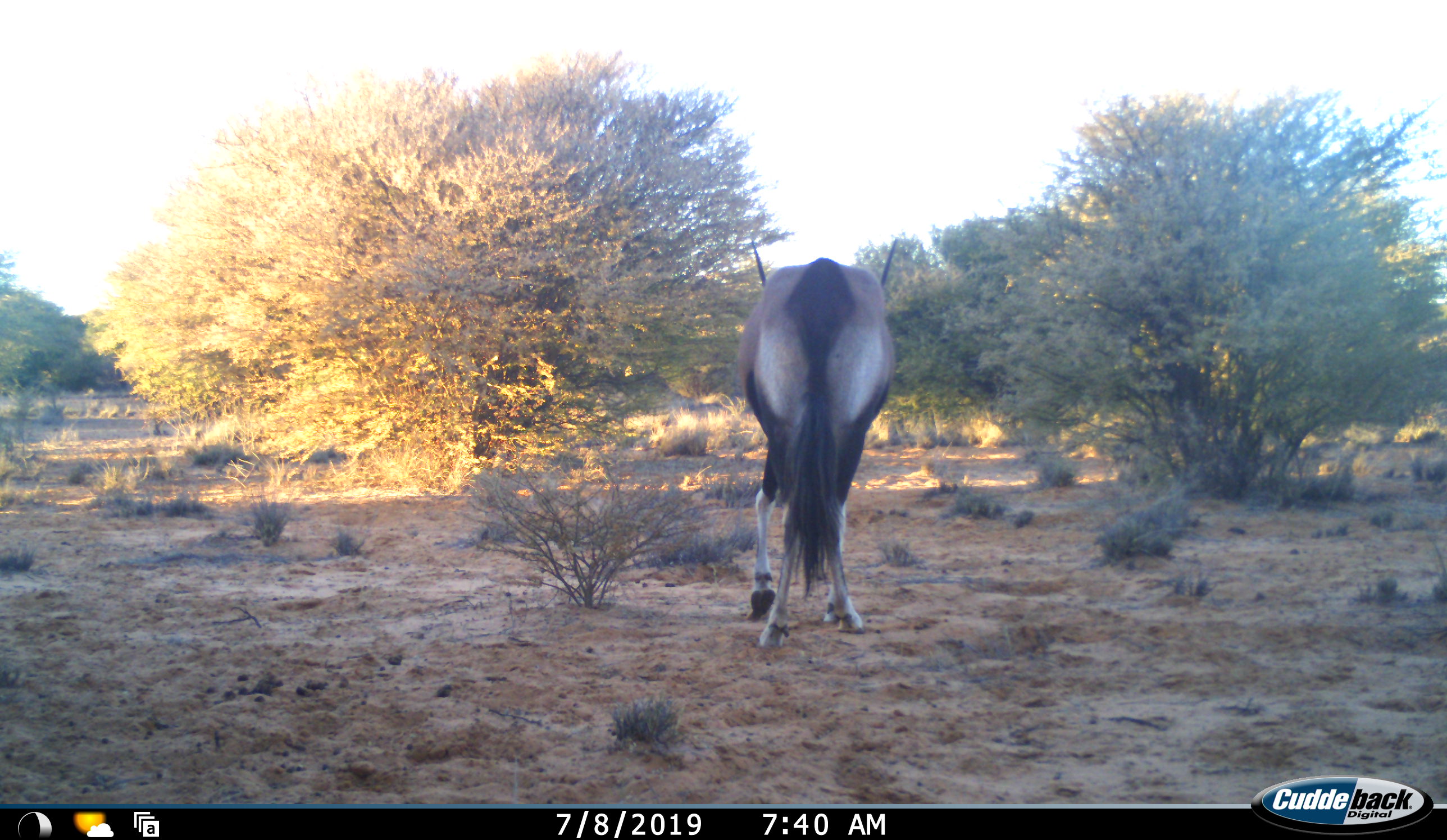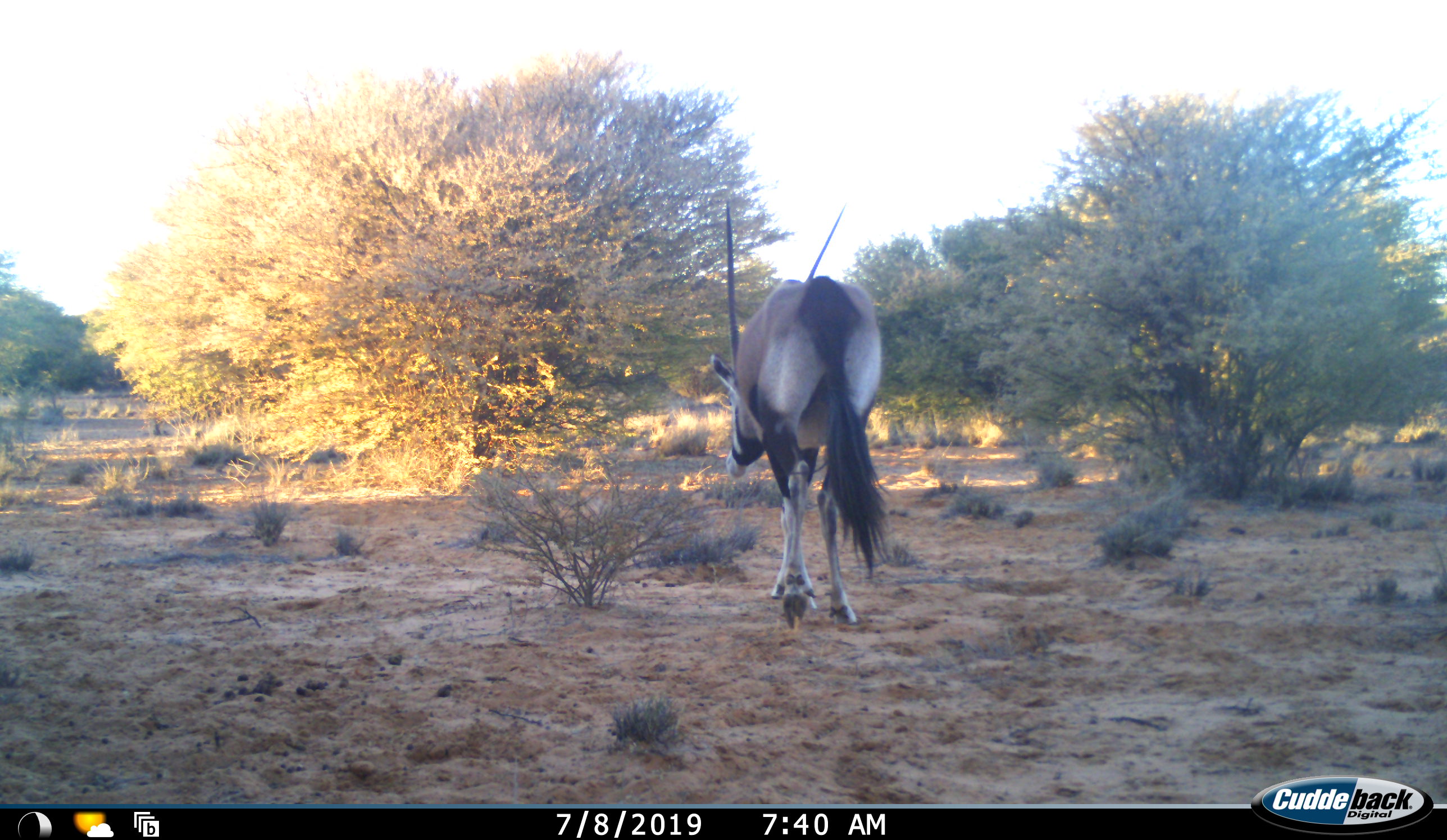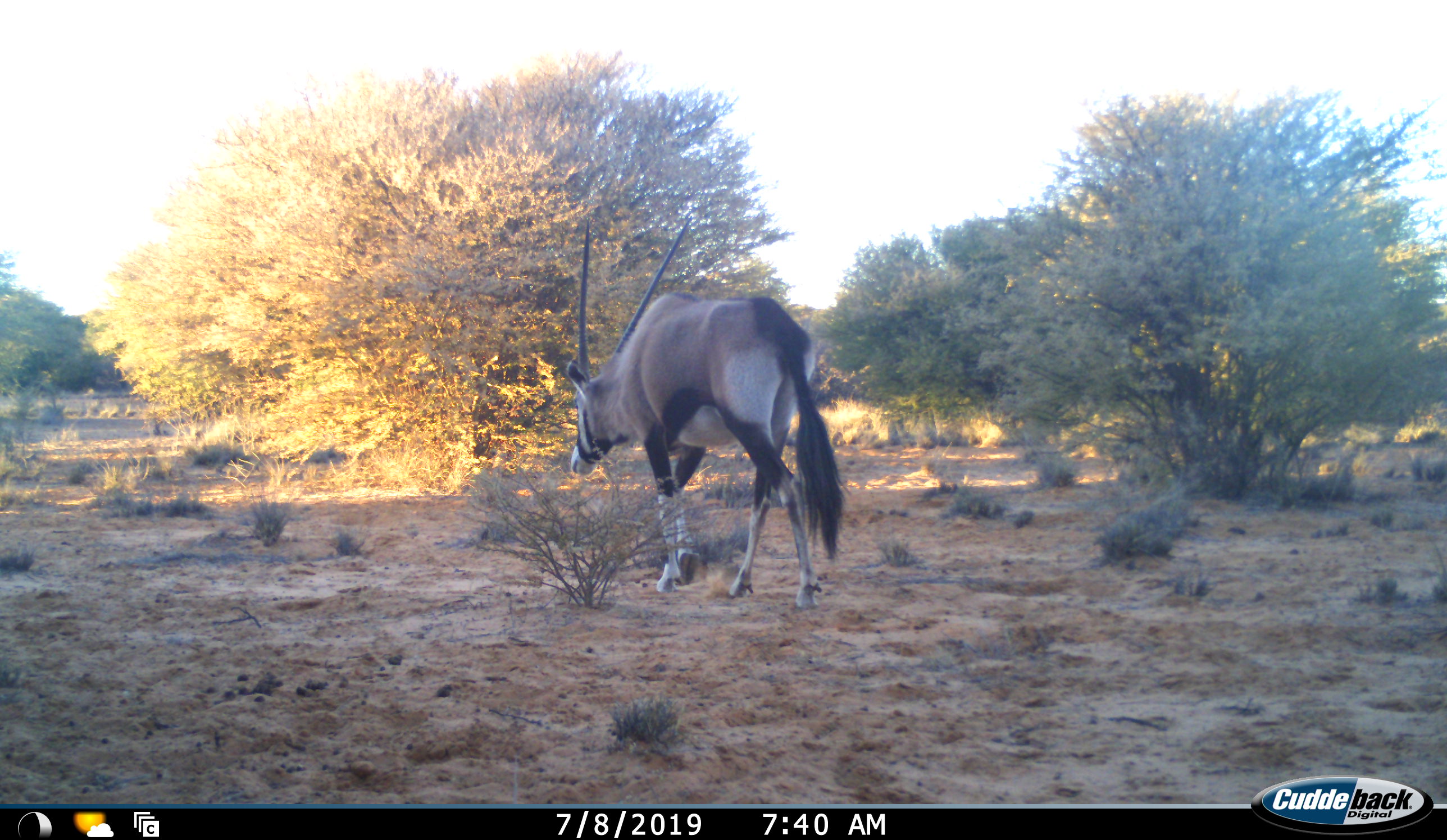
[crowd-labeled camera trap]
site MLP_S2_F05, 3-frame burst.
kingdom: Animalia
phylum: Chordata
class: Mammalia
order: Artiodactyla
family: Bovidae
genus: Oryx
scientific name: Oryx gazella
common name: gemsbok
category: oryx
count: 1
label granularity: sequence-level